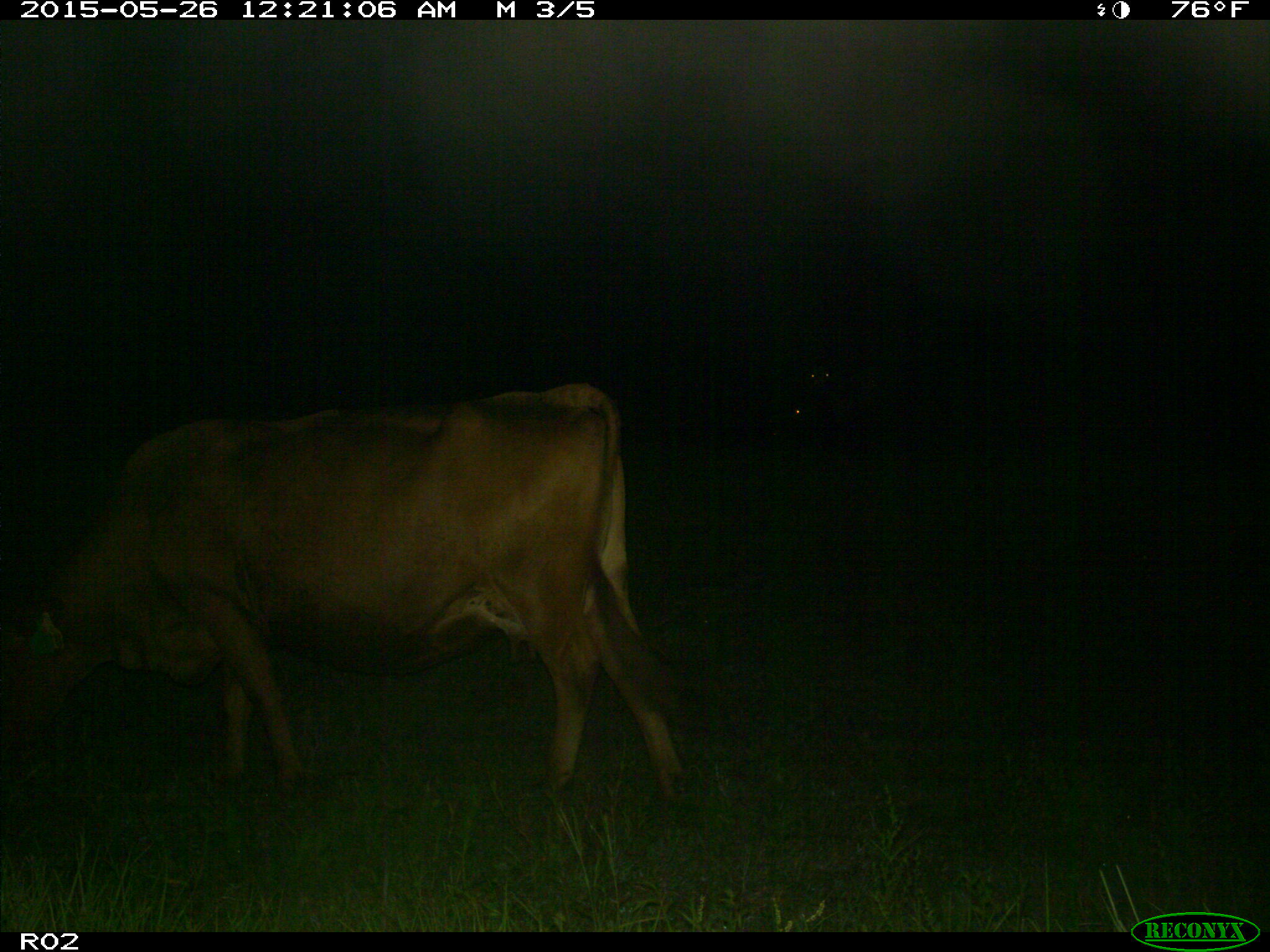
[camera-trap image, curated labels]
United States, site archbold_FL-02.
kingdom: Animalia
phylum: Chordata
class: Mammalia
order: Artiodactyla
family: Bovidae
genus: Bos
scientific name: Bos taurus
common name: domestic cow